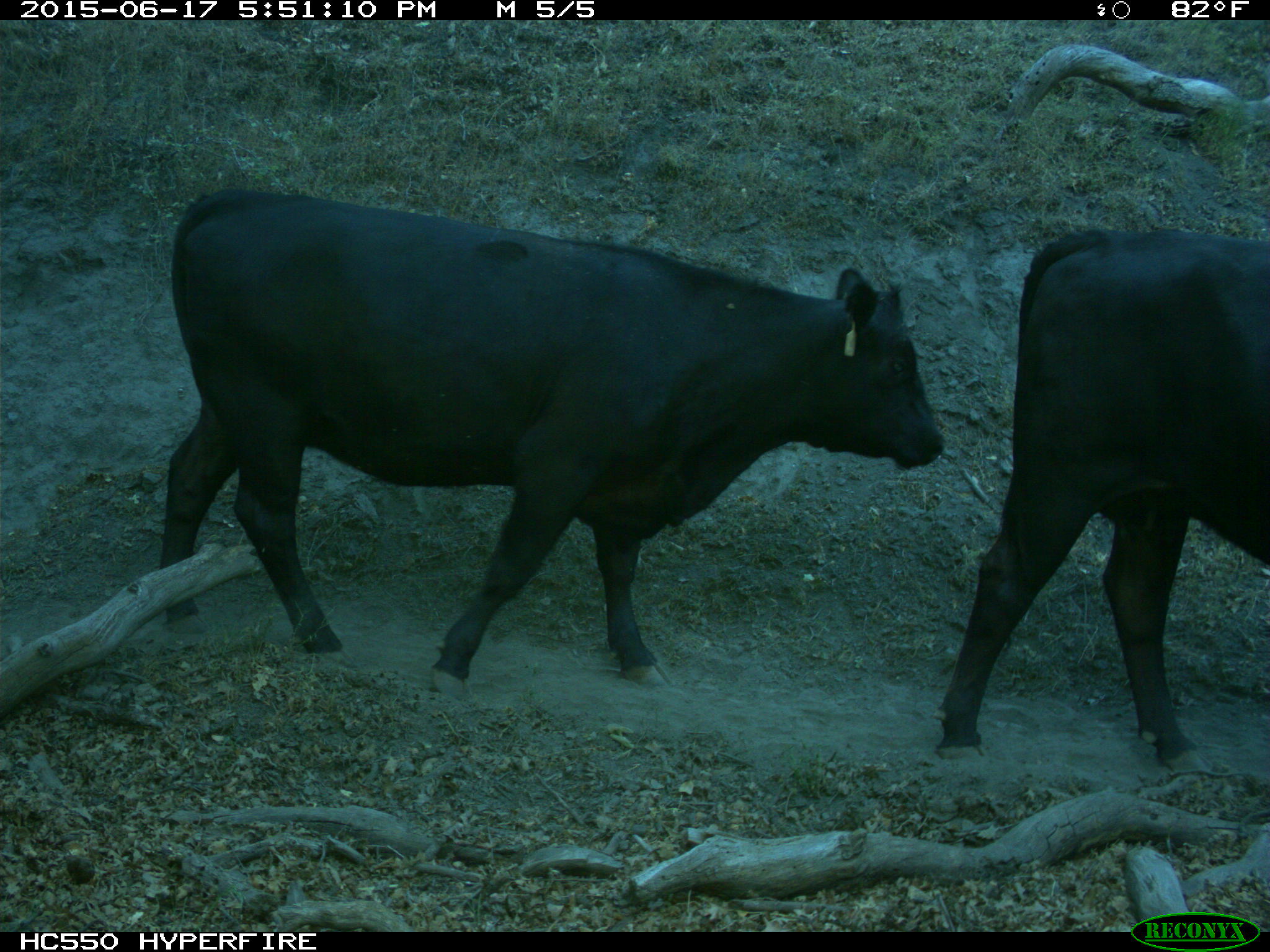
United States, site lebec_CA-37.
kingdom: Animalia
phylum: Chordata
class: Mammalia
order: Artiodactyla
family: Bovidae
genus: Bos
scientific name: Bos taurus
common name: domestic cow